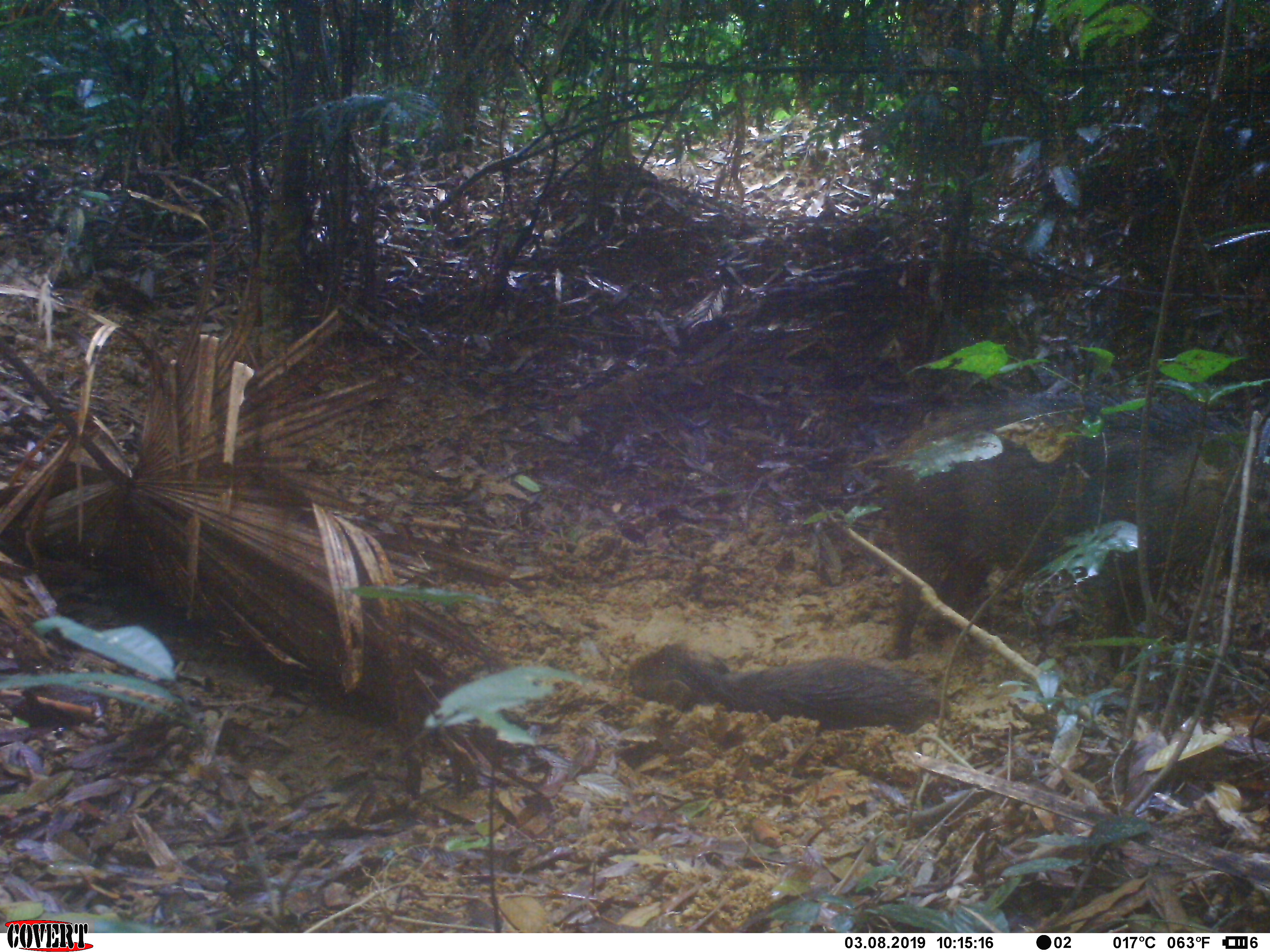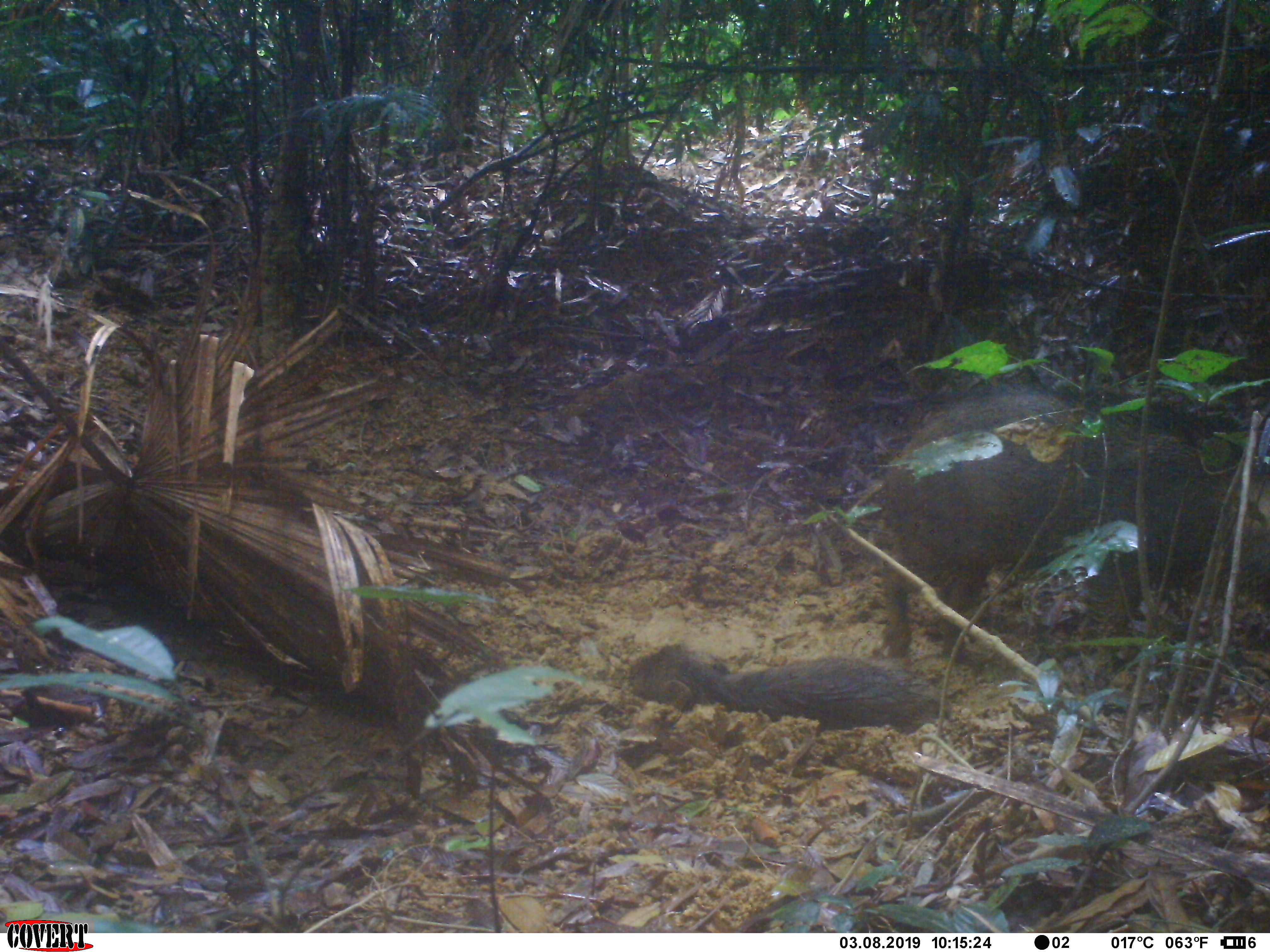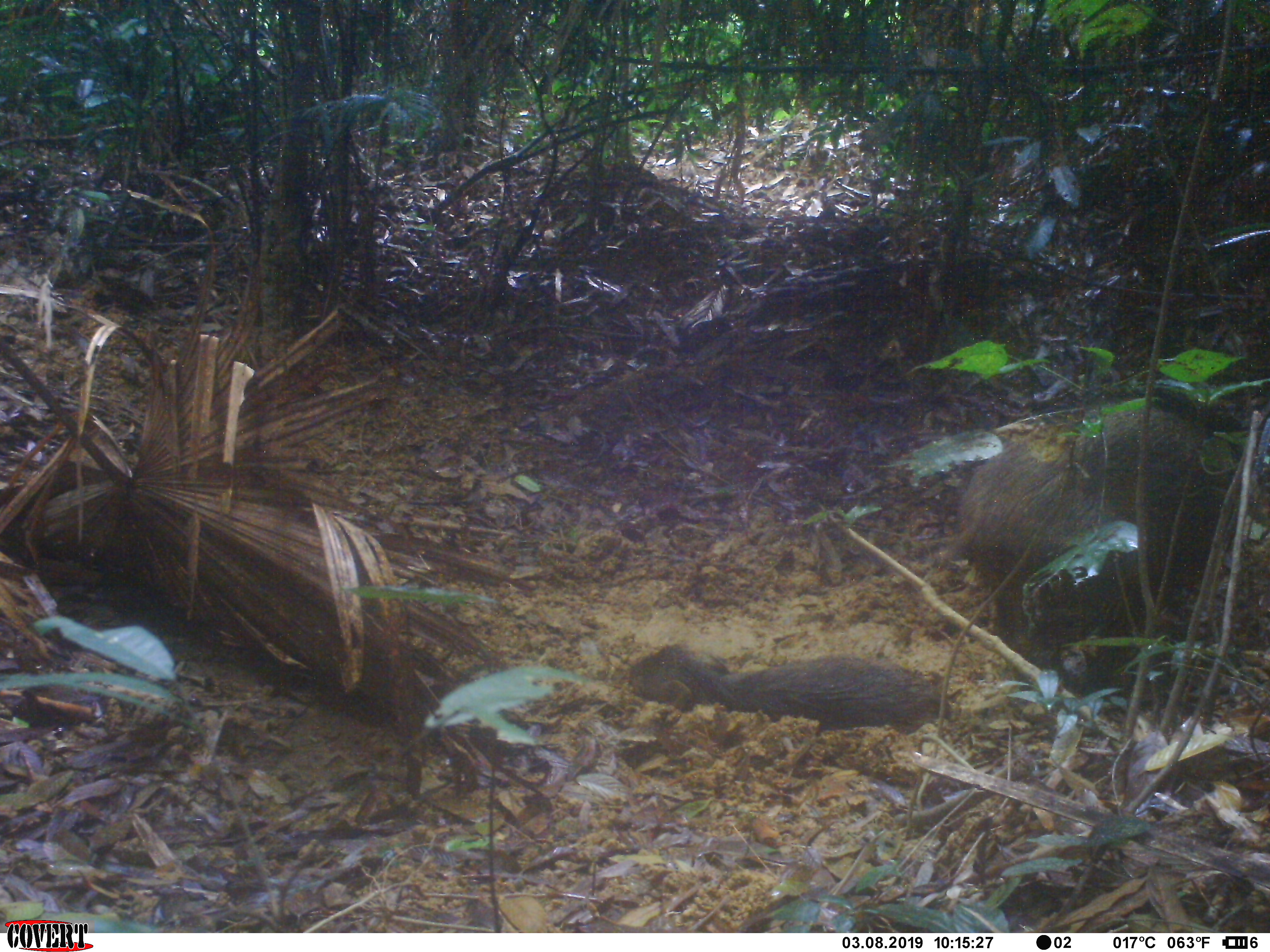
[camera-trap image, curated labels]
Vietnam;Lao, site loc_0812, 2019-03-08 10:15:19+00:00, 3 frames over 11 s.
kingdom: Animalia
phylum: Chordata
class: Mammalia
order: Artiodactyla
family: Suidae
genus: Sus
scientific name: Sus scrofa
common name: eurasian wild pig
Eurasian wild pig (Sus scrofa). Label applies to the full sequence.